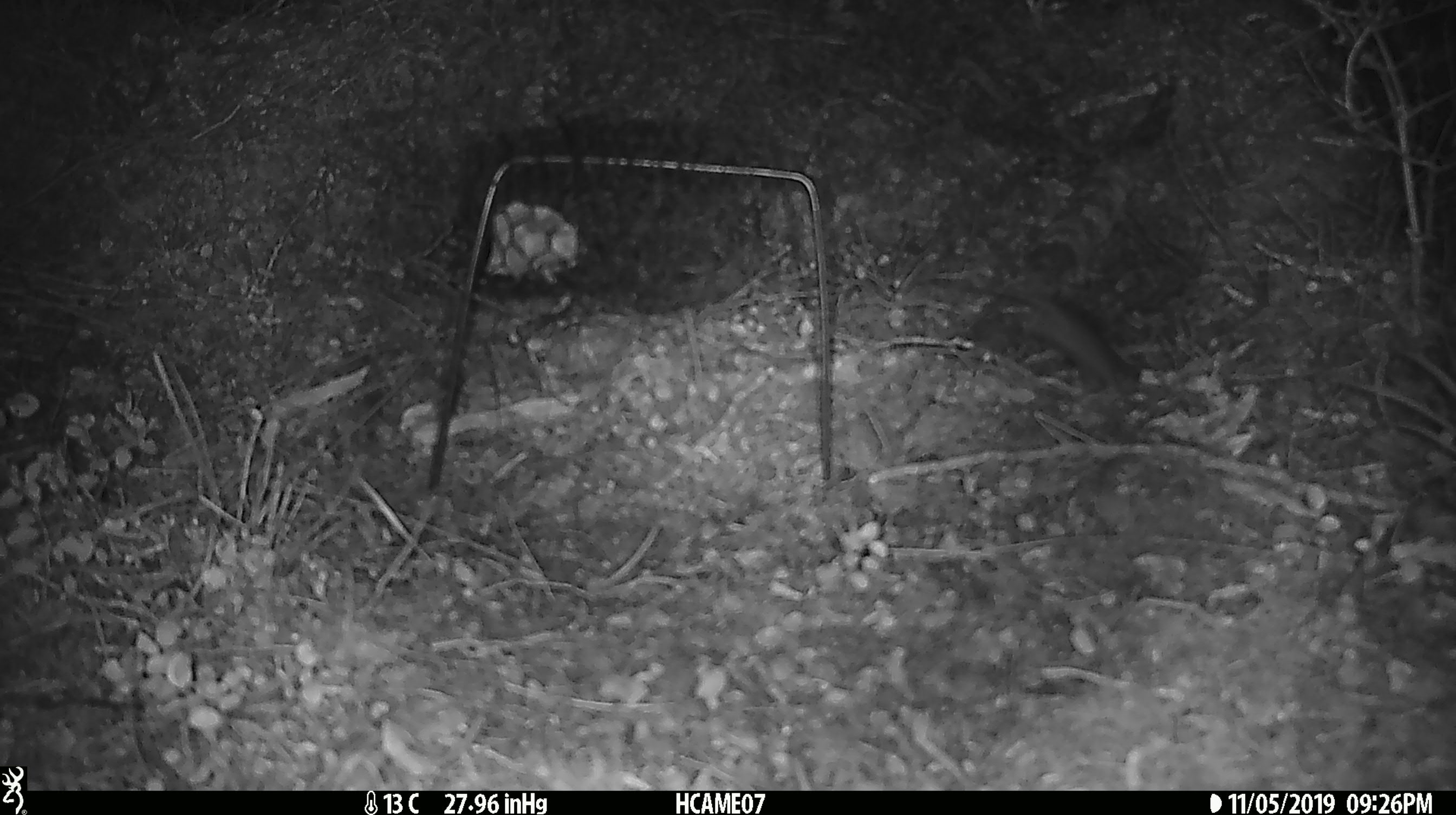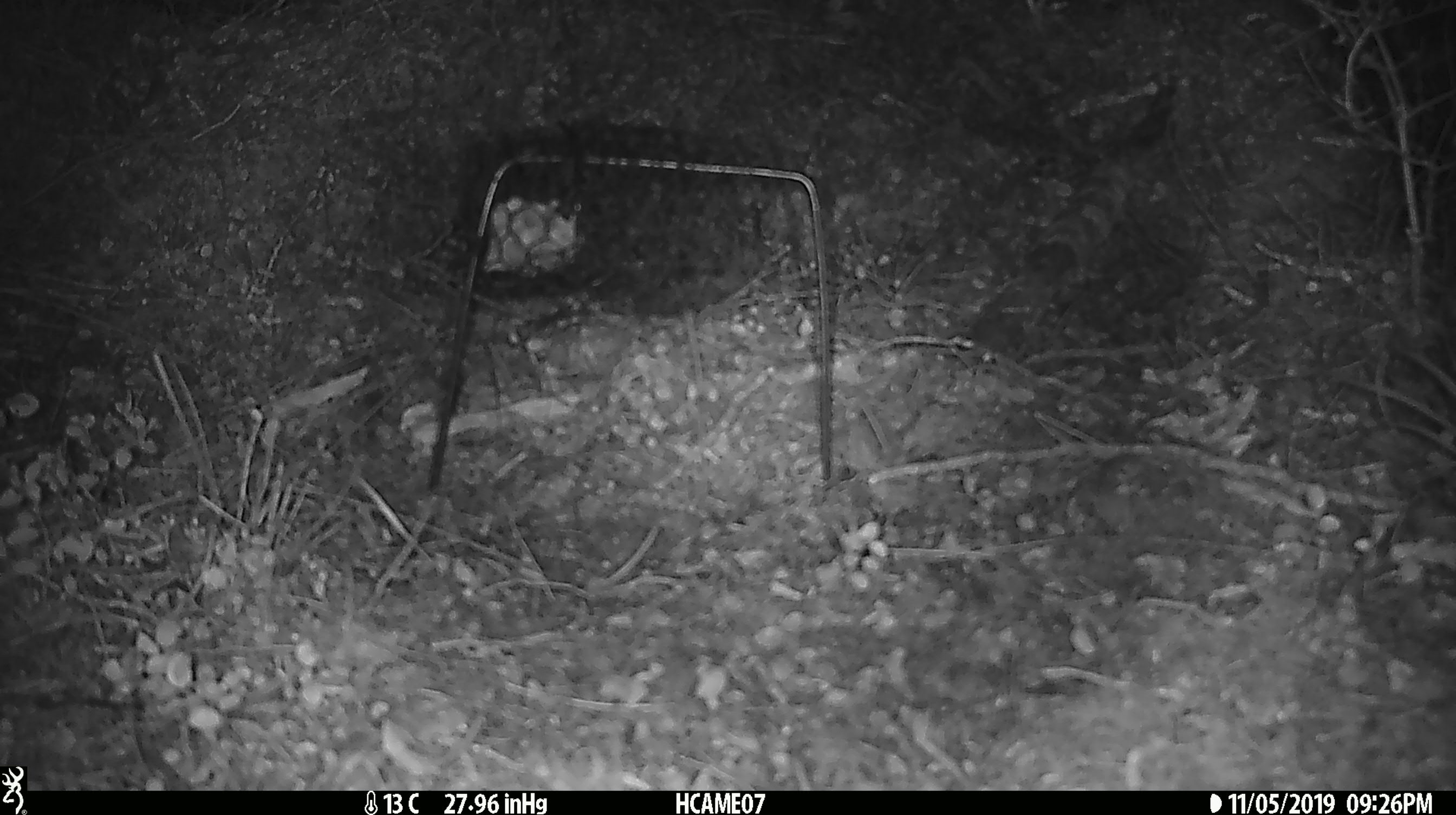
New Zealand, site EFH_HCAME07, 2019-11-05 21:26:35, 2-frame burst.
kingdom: Animalia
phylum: Chordata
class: Mammalia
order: Rodentia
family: Muridae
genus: Mus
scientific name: Mus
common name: mouse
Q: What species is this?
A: Mouse (Mus).